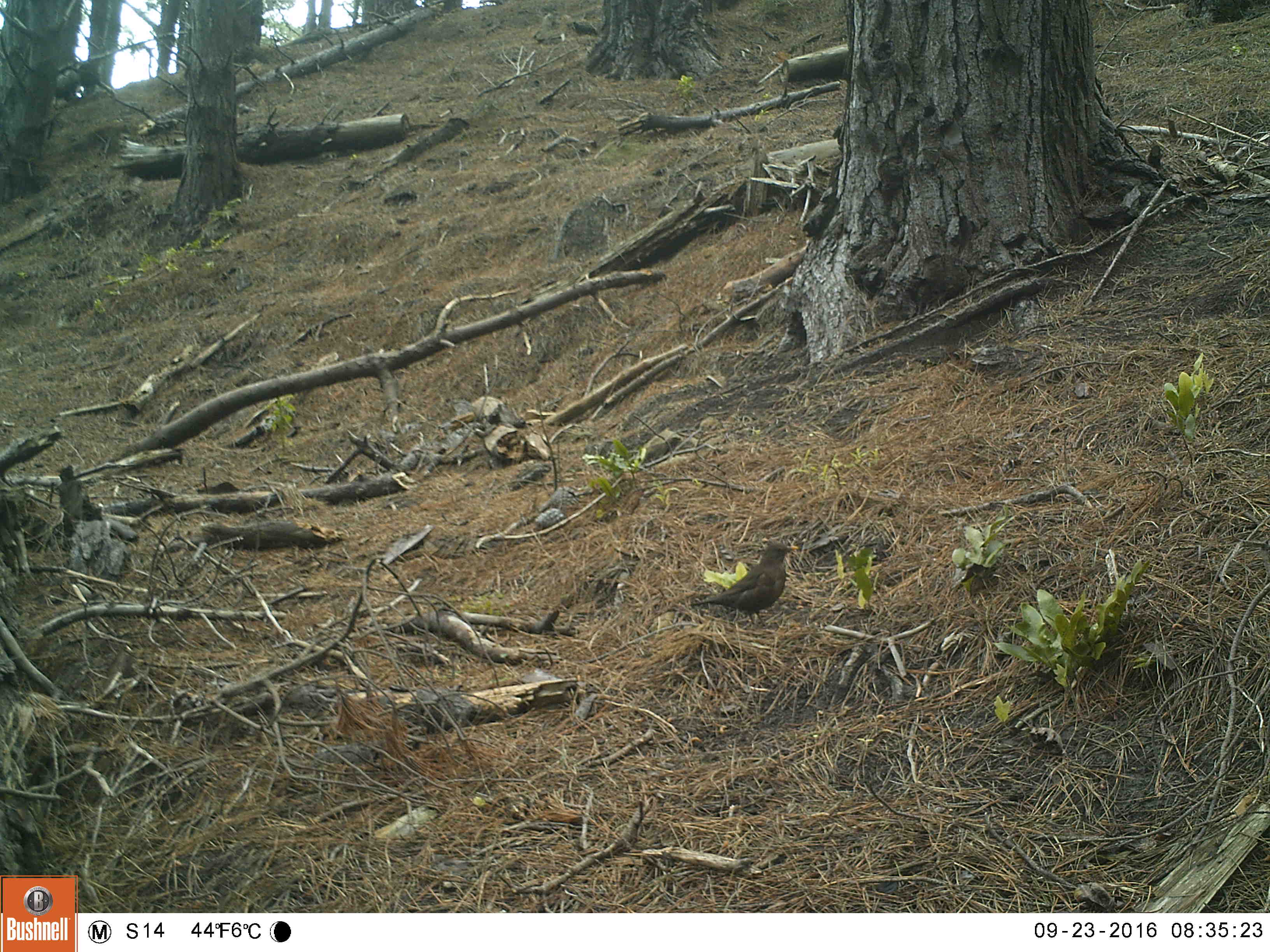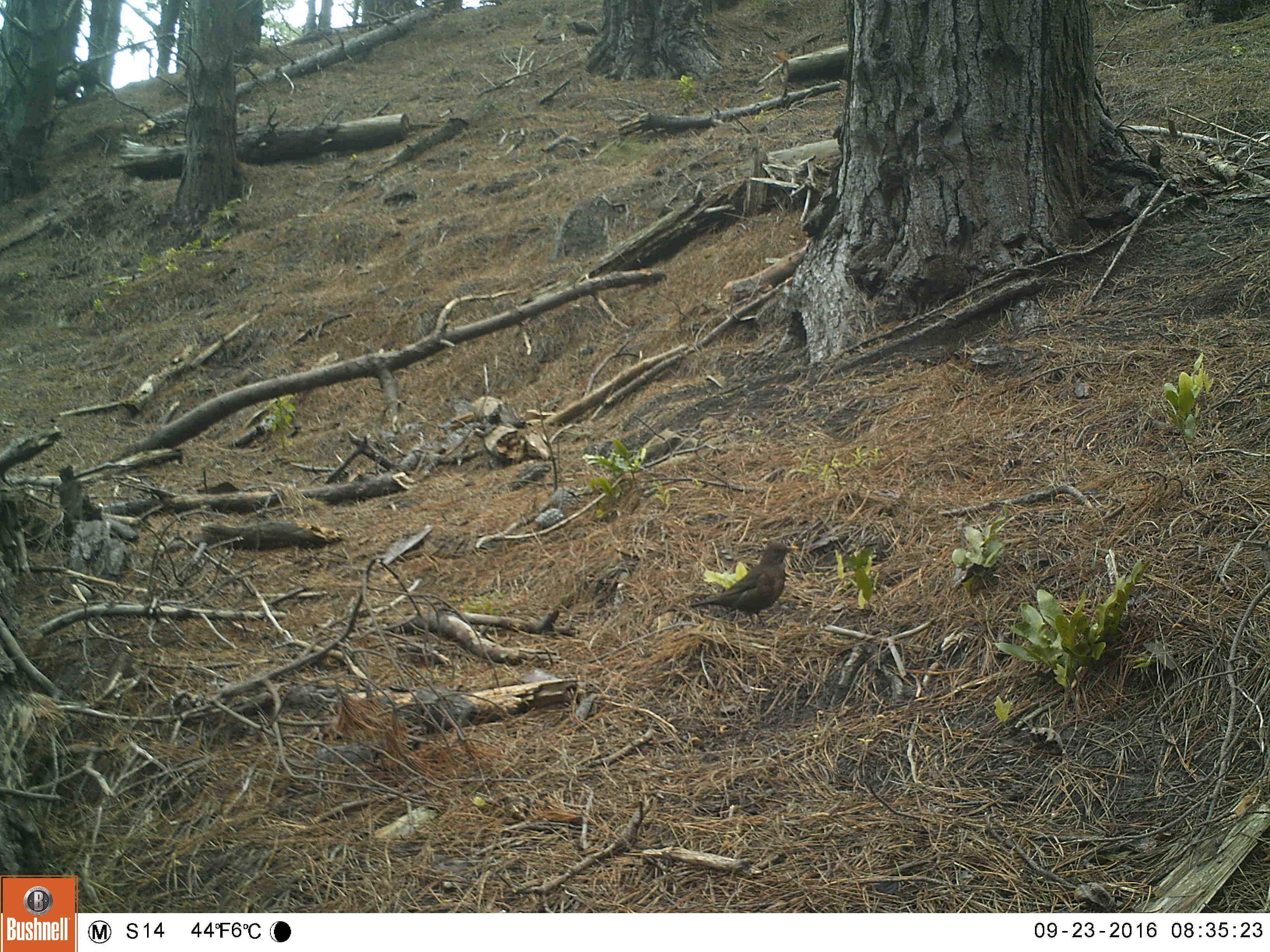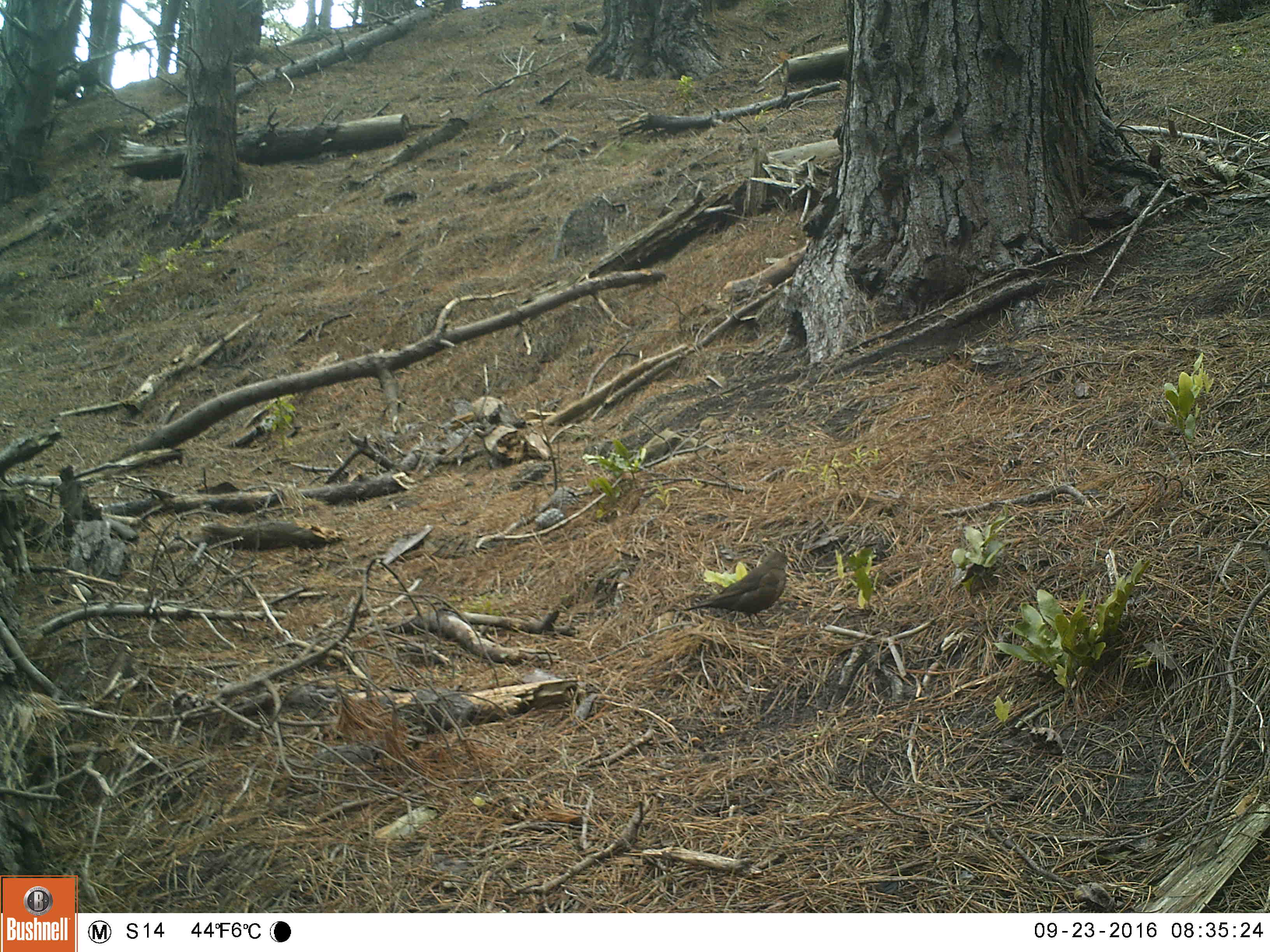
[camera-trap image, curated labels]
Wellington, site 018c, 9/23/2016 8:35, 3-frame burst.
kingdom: Animalia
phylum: Chordata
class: Aves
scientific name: Aves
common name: bird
Bird (Aves).